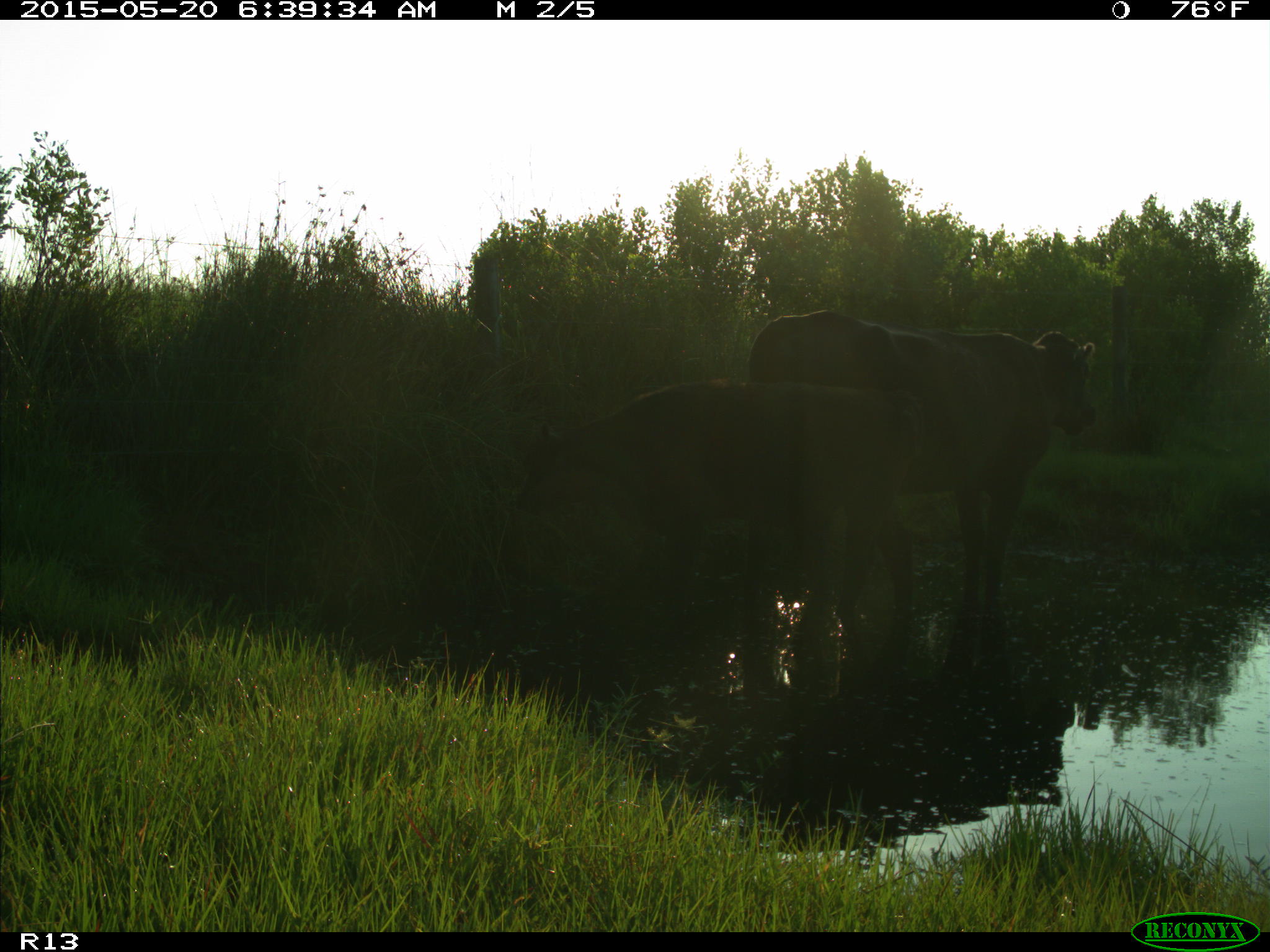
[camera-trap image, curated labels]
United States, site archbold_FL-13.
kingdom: Animalia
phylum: Chordata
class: Mammalia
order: Artiodactyla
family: Bovidae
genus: Bos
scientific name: Bos taurus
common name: domestic cow